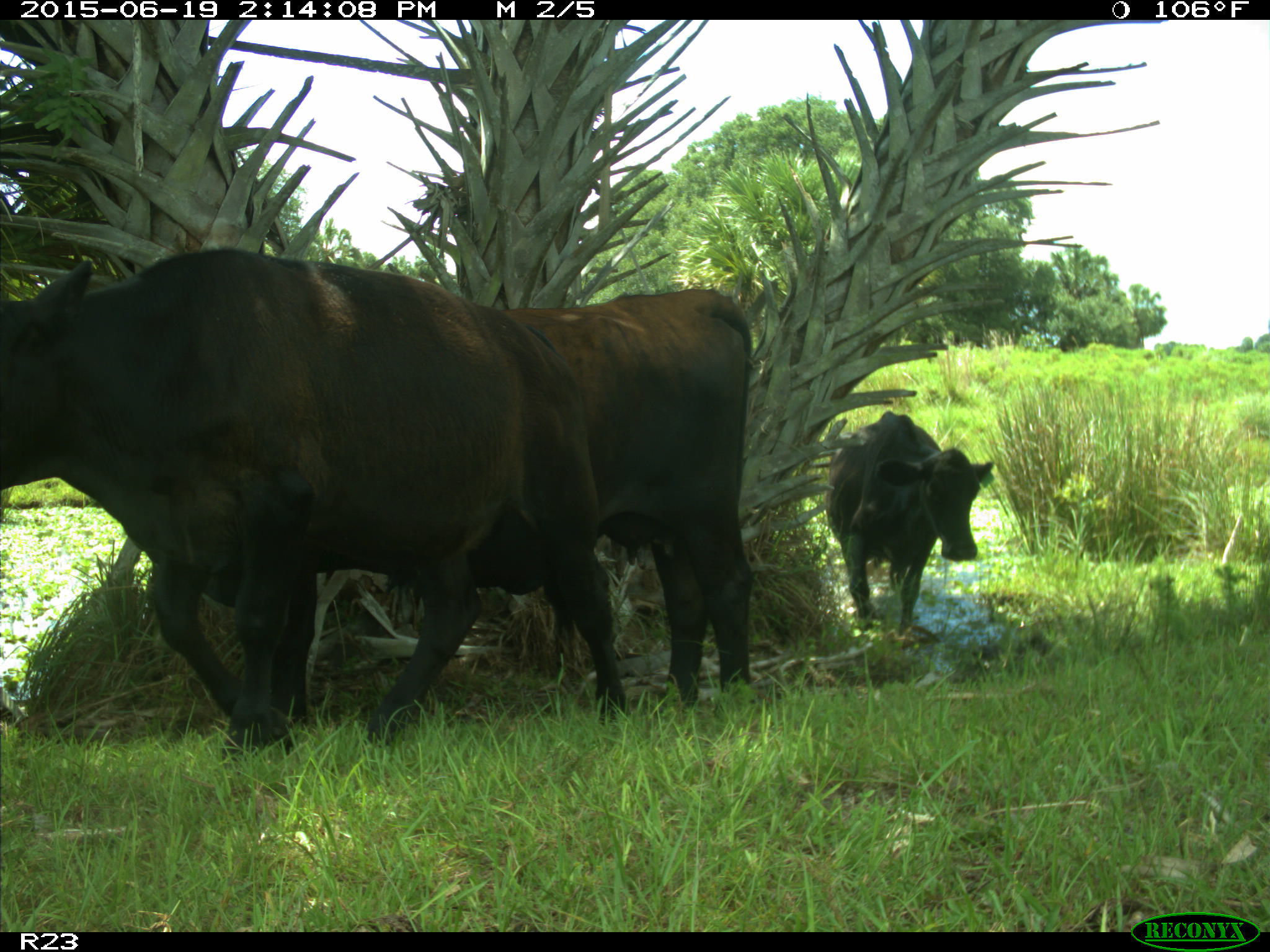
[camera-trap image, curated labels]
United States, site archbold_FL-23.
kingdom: Animalia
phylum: Chordata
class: Mammalia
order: Artiodactyla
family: Bovidae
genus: Bos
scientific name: Bos taurus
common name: domestic cow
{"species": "Bos taurus (domestic cow)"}